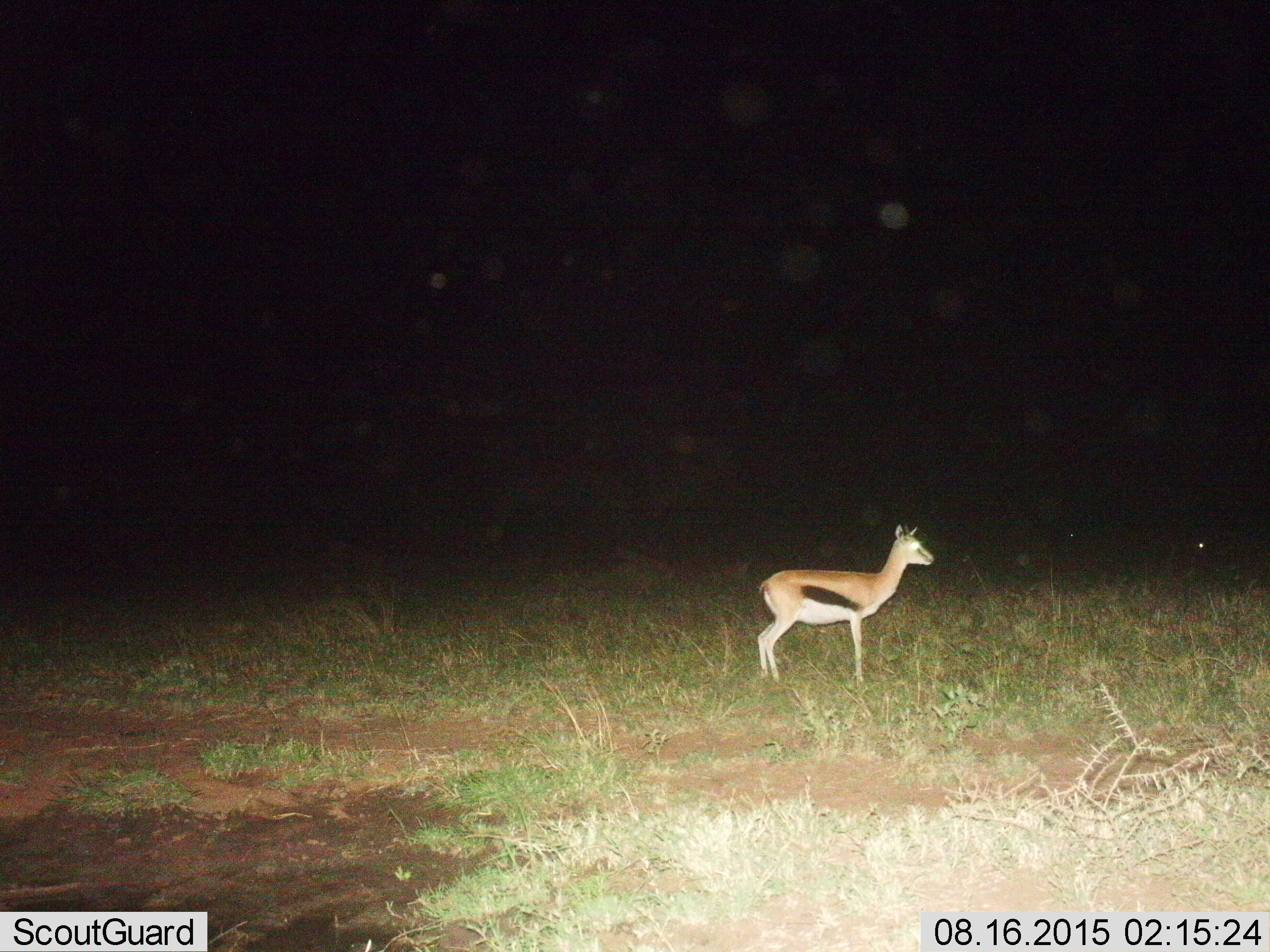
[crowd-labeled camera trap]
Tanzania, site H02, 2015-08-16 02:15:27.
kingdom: Animalia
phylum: Chordata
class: Mammalia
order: Artiodactyla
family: Bovidae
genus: Eudorcas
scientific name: Eudorcas thomsonii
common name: thomson's gazelle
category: gazellethomsons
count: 1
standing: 100%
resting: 0%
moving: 0%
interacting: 0%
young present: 10%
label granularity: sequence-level